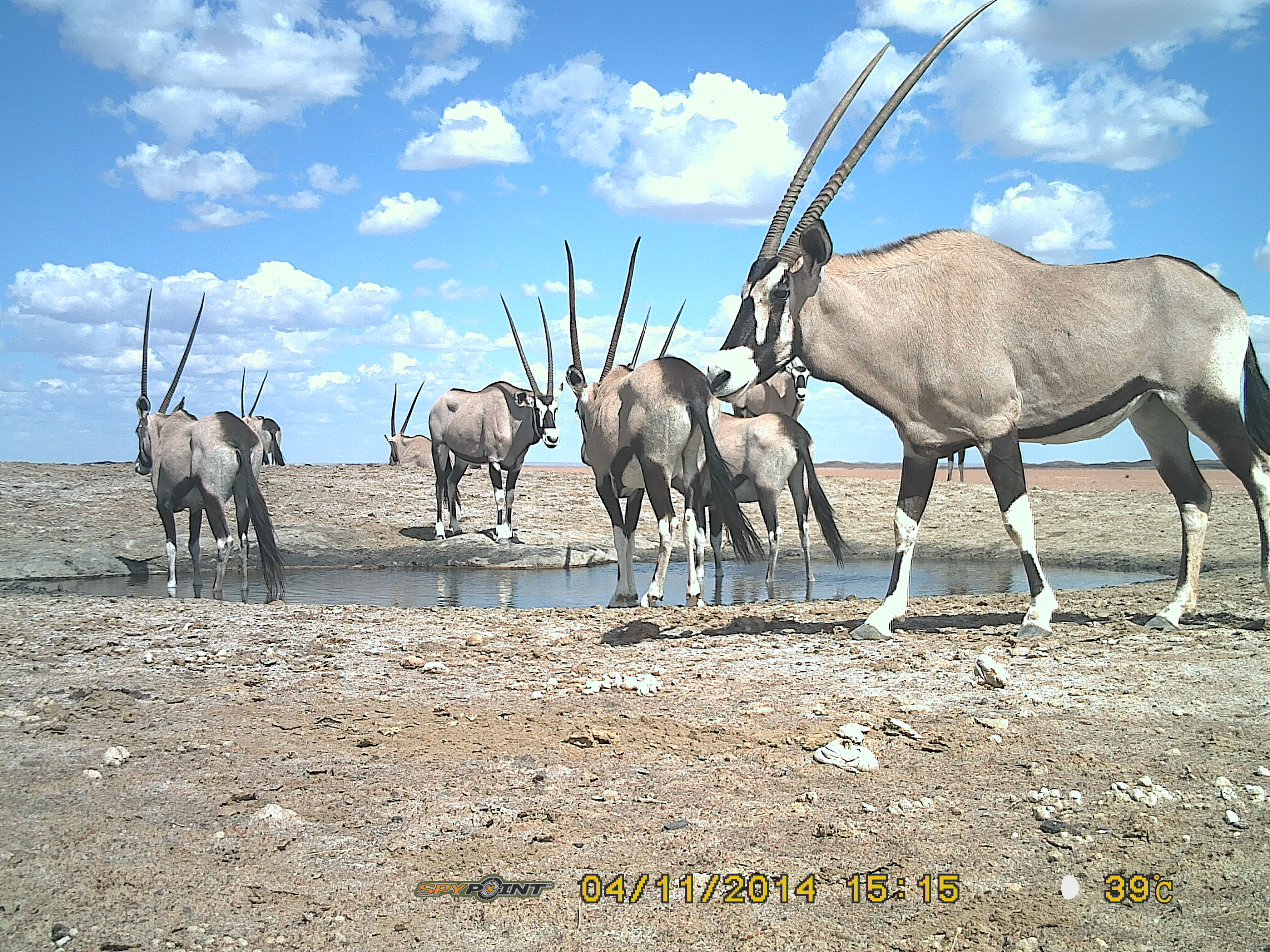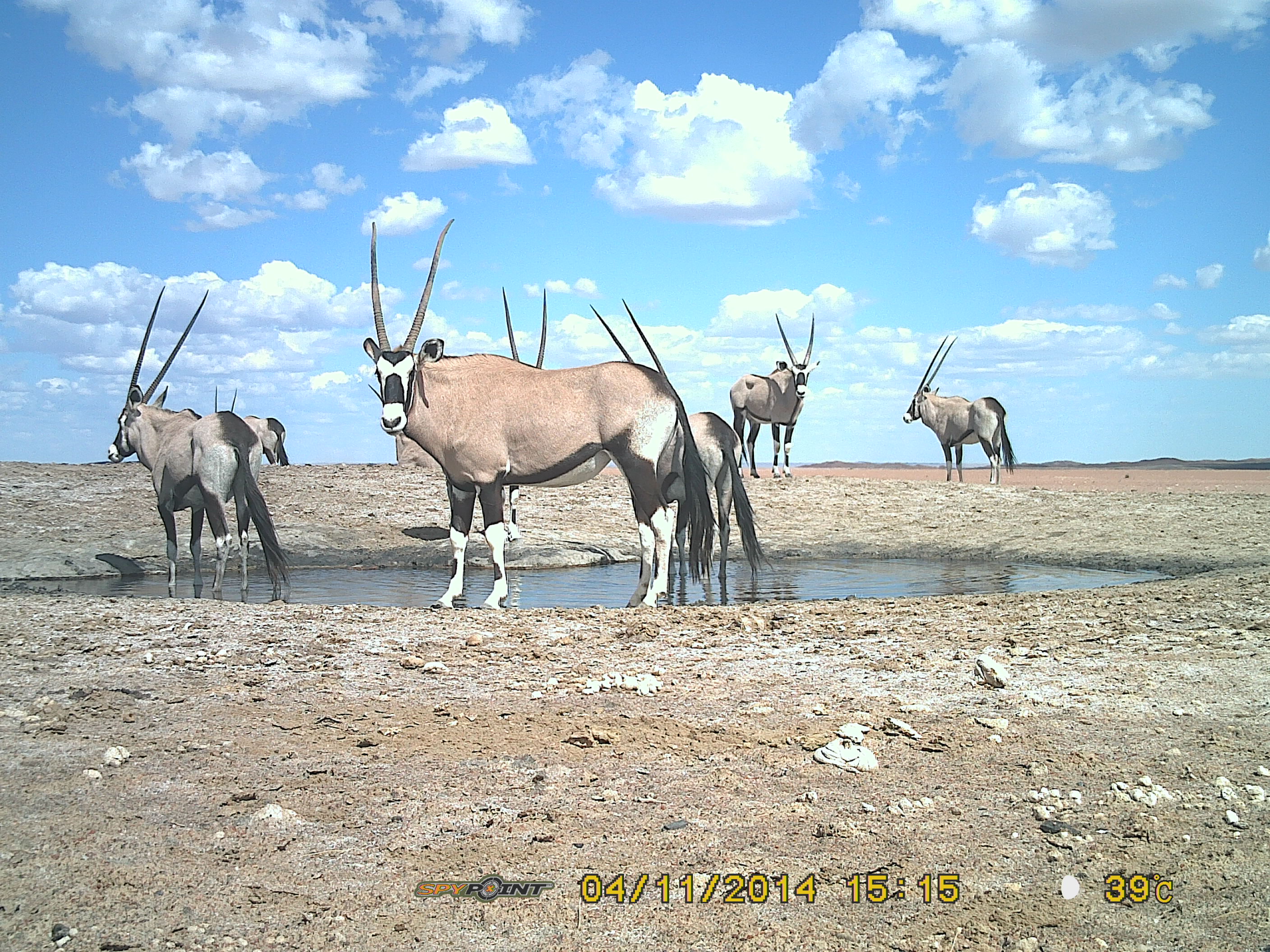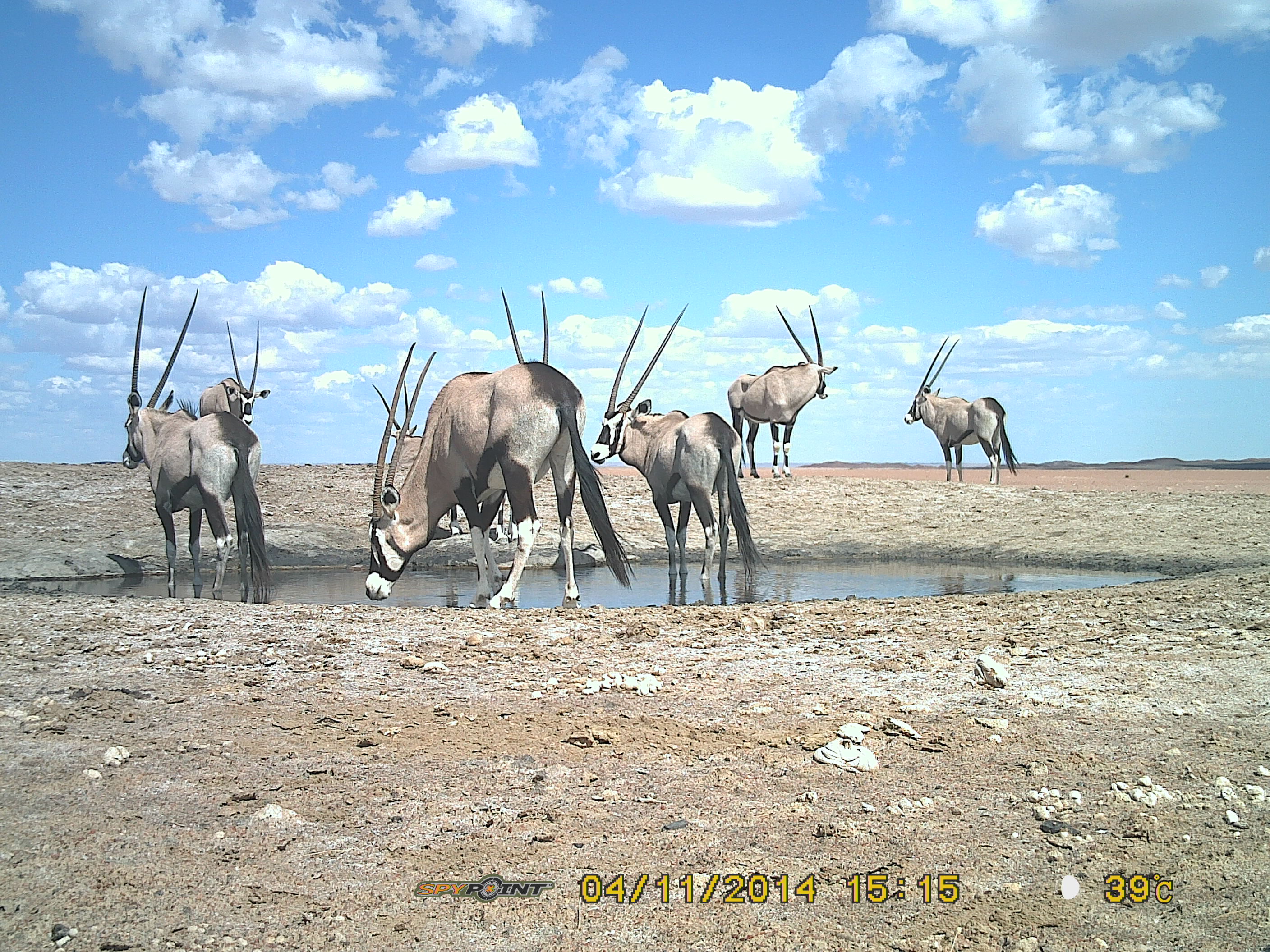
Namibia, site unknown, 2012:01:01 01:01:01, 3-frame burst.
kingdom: Animalia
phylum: Chordata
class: Mammalia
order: Artiodactyla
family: Bovidae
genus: Oryx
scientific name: Oryx gazella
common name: gemsbok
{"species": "Oryx gazella (gemsbok)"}